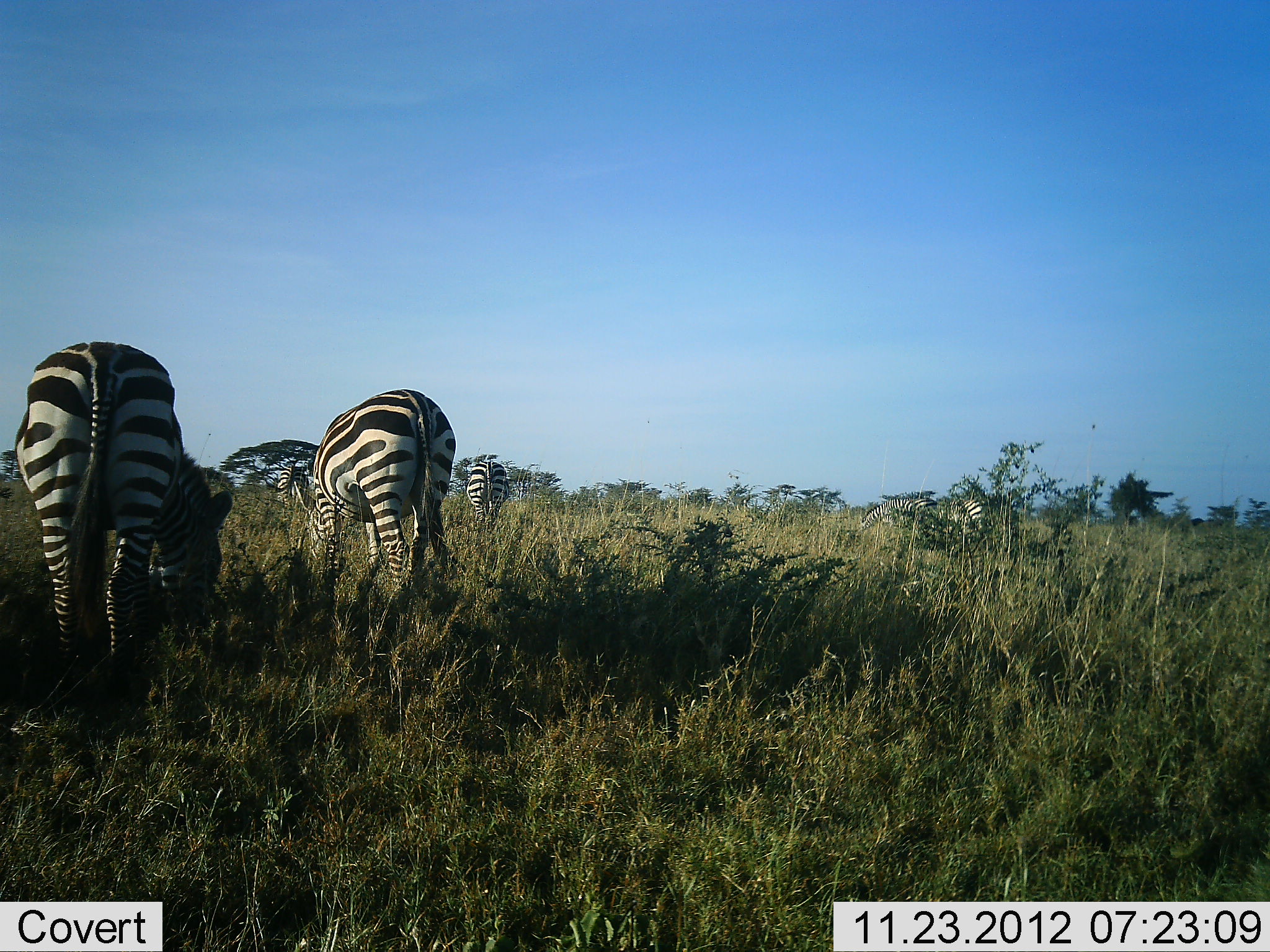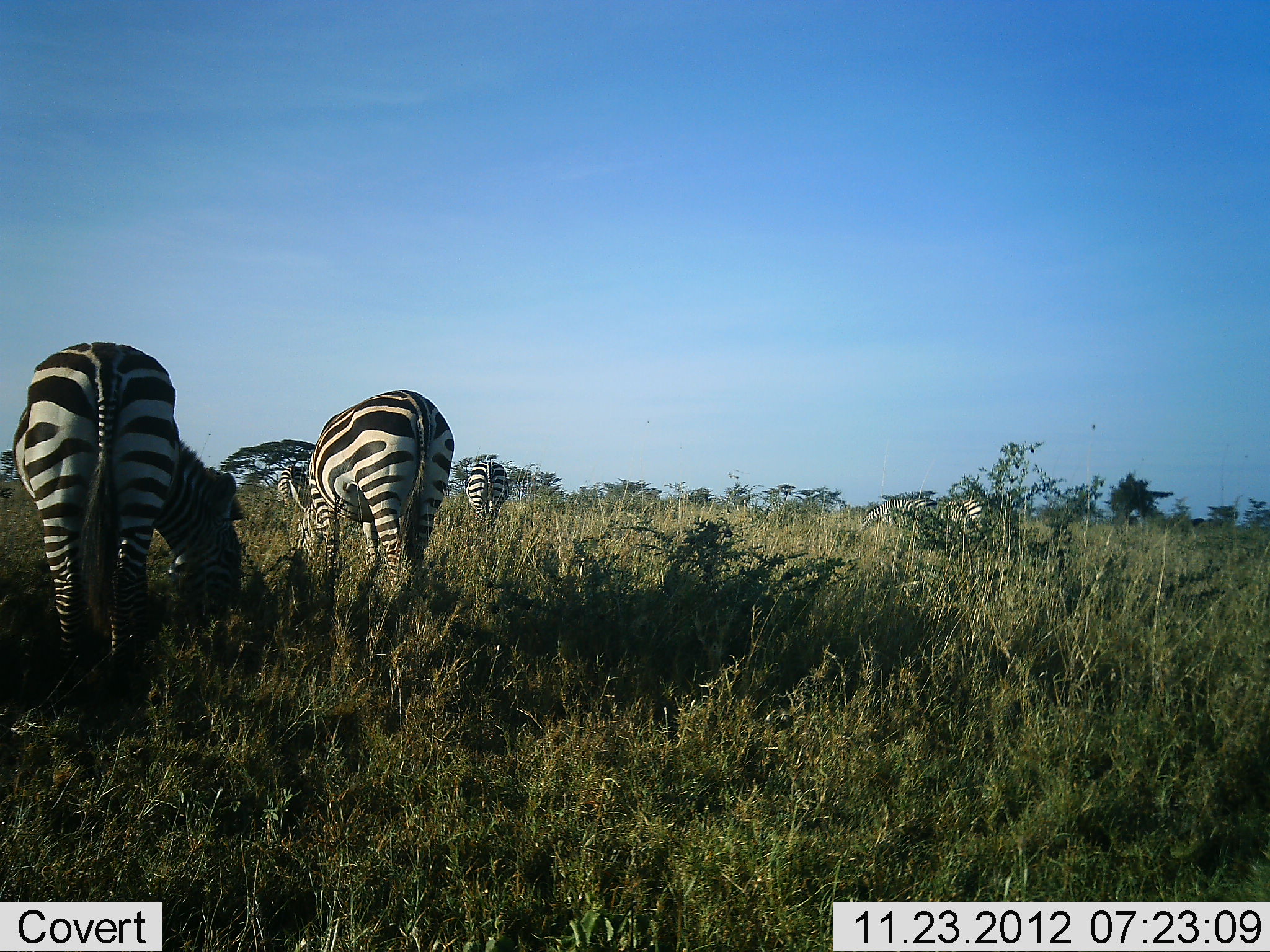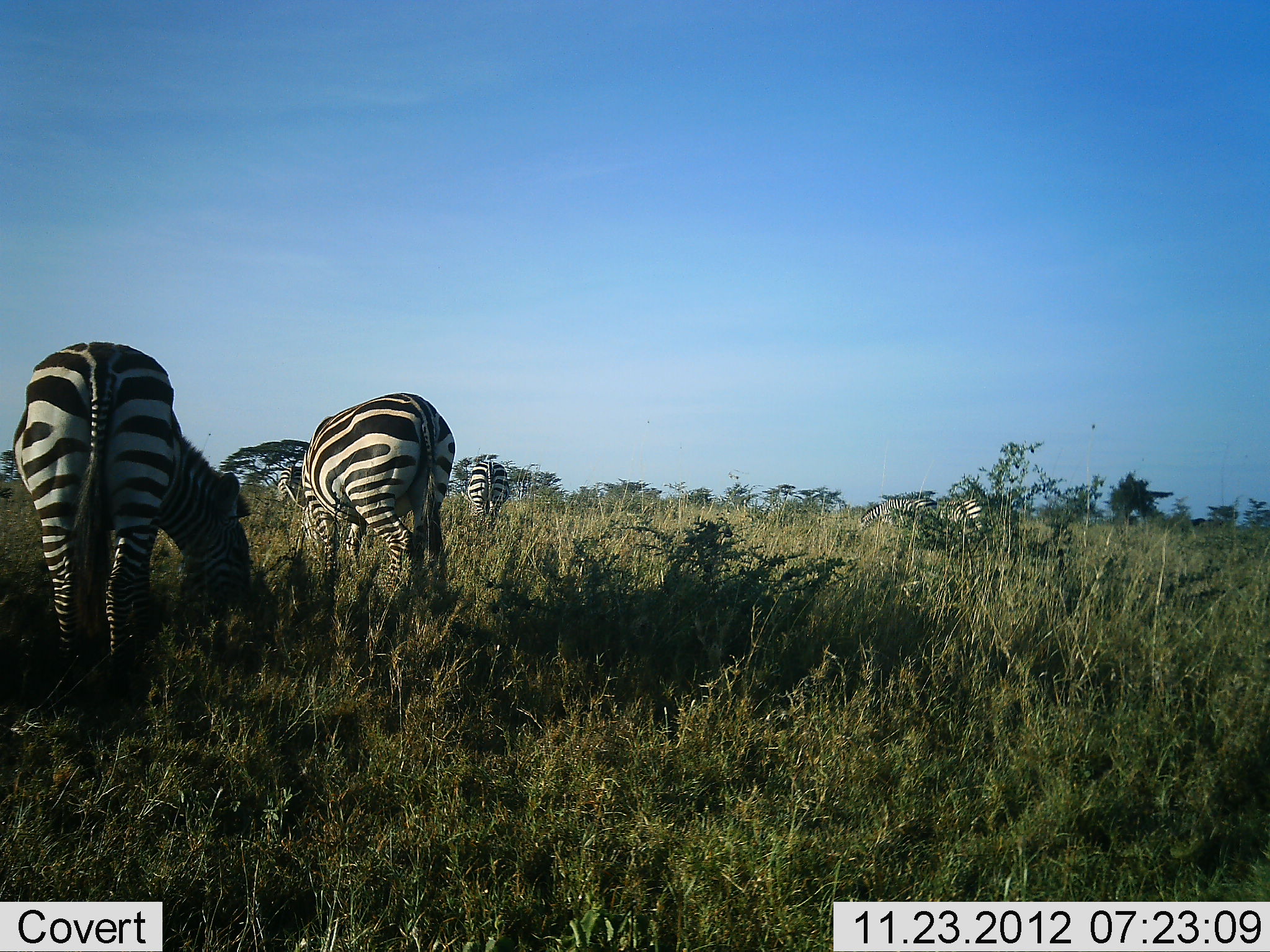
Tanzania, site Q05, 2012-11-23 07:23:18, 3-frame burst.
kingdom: Animalia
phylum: Chordata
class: Mammalia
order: Perissodactyla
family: Equidae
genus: Equus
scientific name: Equus quagga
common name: plains zebra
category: zebra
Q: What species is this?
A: Zebra (plains zebra) (Equus quagga).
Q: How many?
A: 5.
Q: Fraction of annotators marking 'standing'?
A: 36%.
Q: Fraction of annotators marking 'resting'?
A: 0%.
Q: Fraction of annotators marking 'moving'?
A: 18%.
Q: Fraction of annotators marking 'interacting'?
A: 0%.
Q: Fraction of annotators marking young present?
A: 0%.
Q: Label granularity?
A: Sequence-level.